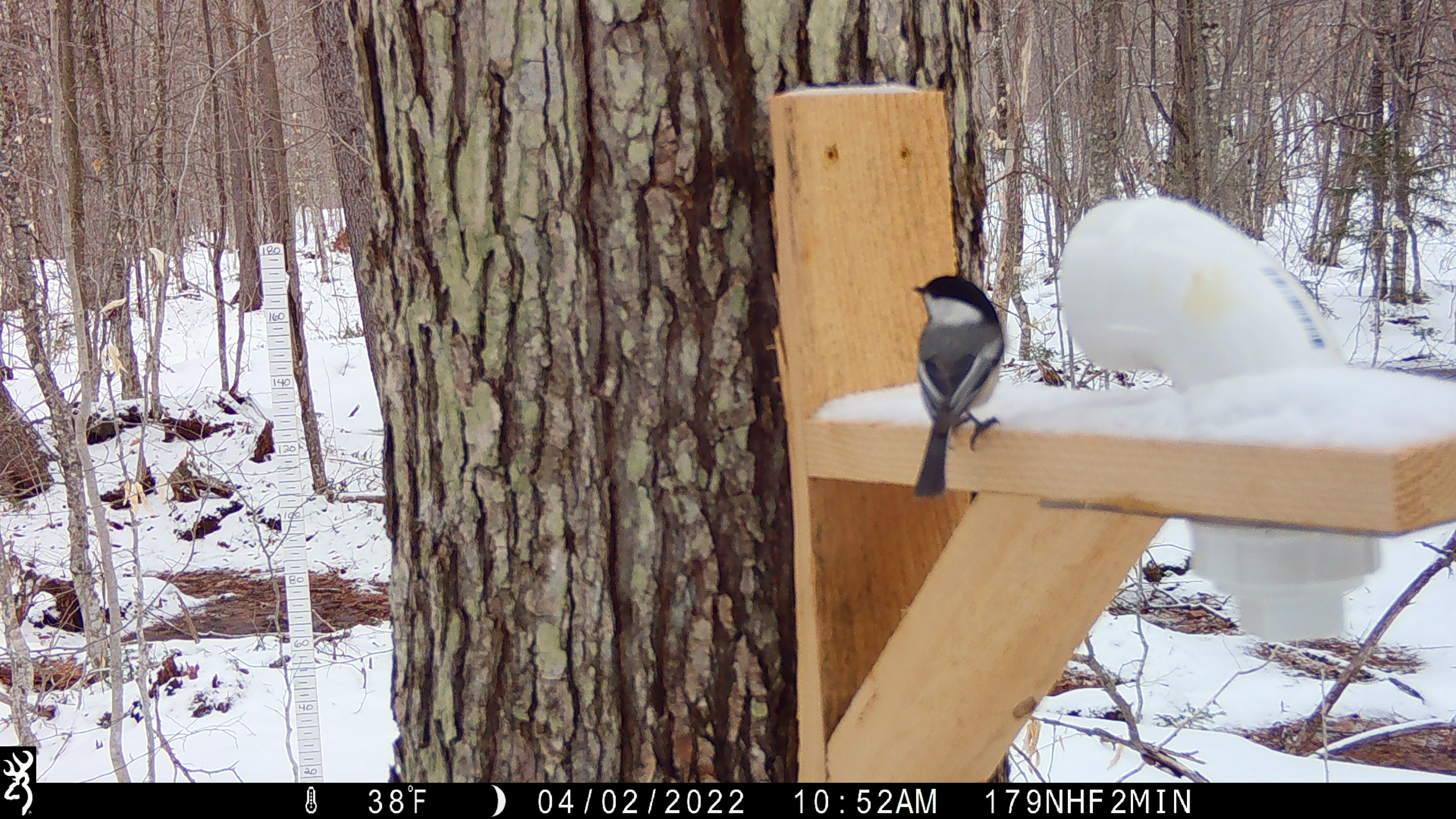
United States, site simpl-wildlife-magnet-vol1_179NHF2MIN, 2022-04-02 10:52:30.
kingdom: Animalia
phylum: Chordata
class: Aves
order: Passeriformes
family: Paridae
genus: Poecile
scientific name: Poecile atricapillus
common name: black-capped chickadee